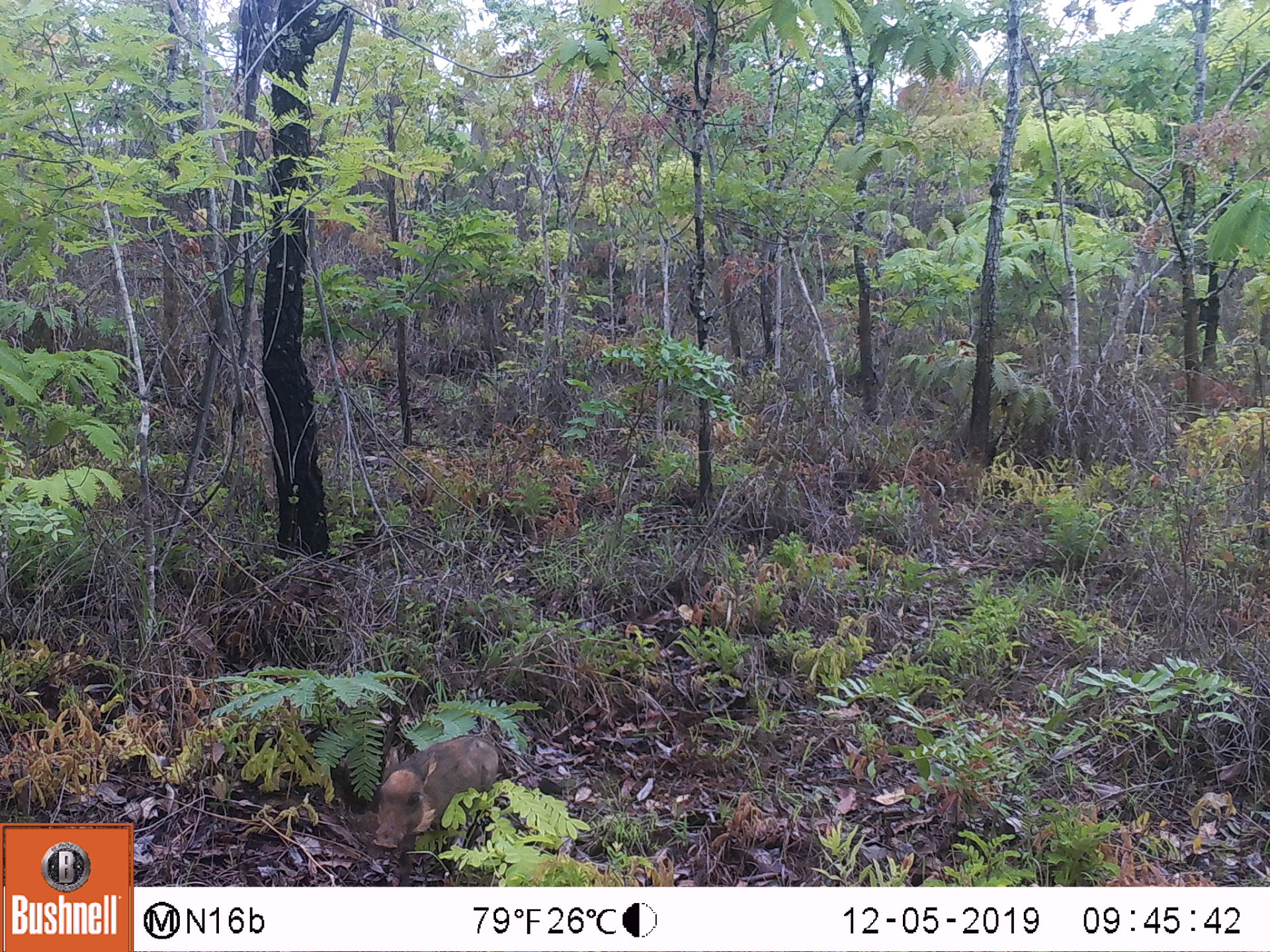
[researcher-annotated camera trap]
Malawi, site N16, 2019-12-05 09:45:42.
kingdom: Animalia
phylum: Chordata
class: Mammalia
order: Artiodactyla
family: Suidae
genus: Phacochoerus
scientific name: Phacochoerus africanus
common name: common warthog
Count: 1.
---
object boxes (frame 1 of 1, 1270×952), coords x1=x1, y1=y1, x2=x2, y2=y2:
common warthog: x1=364, y1=732, x2=501, y2=860